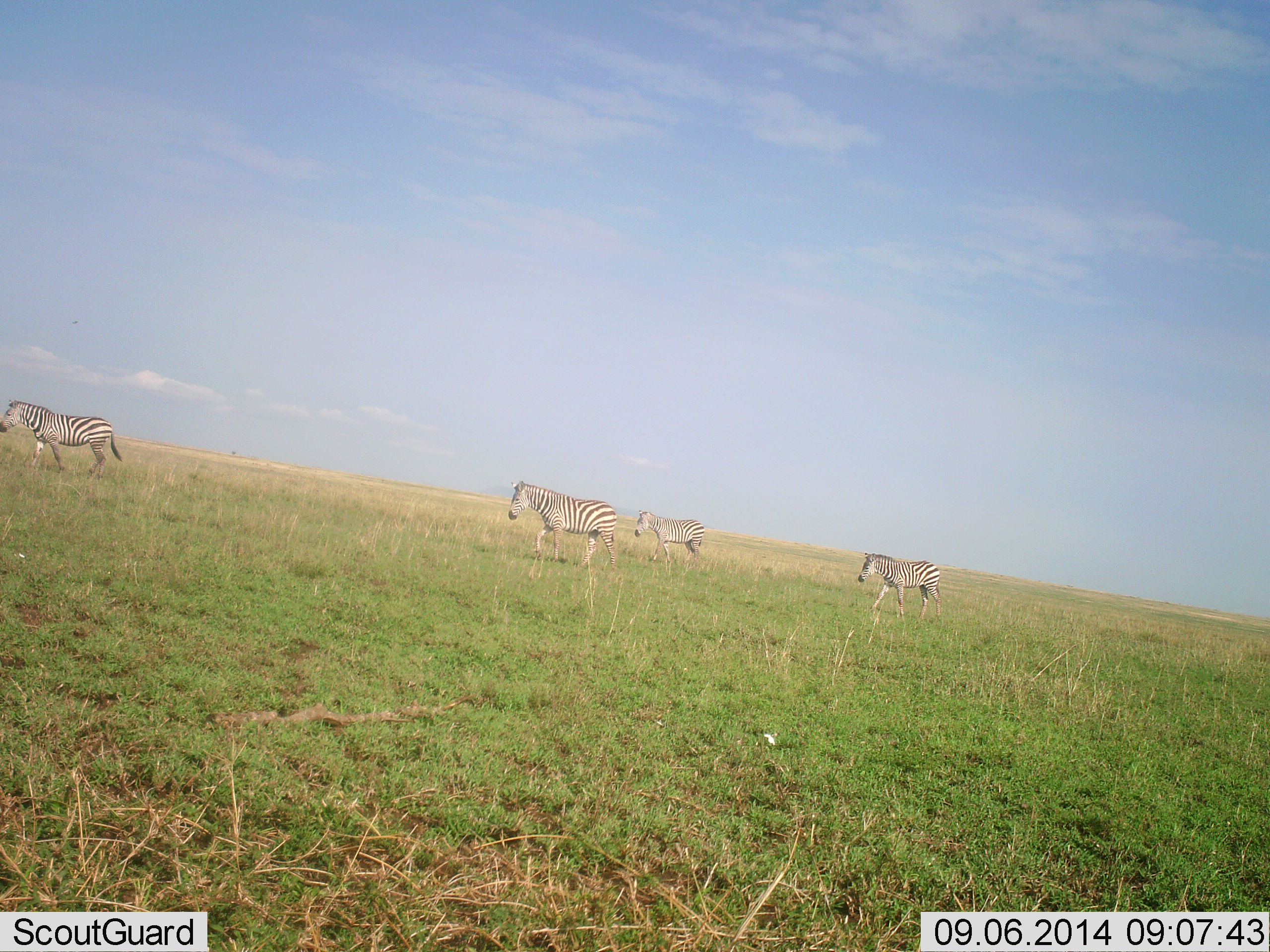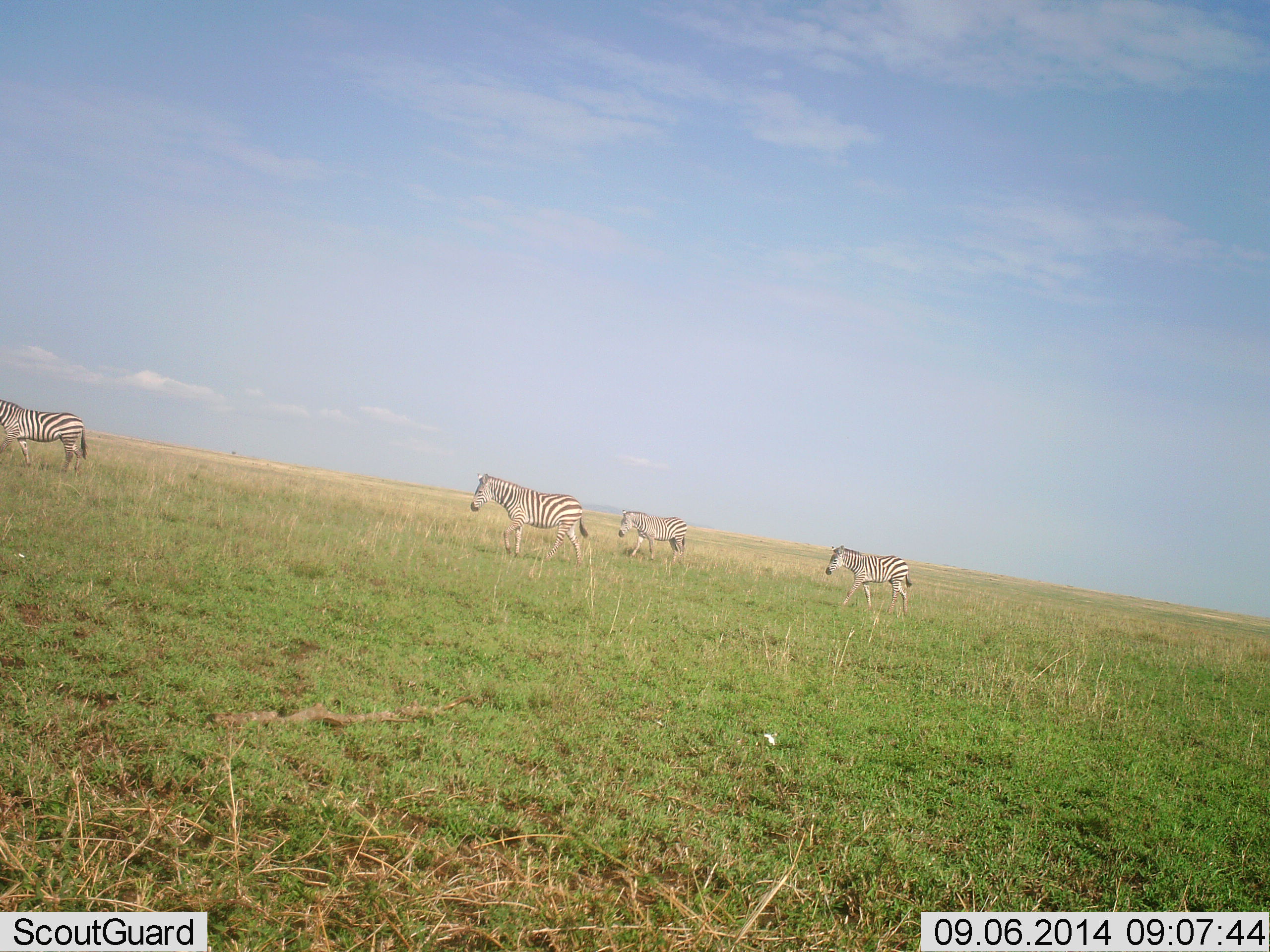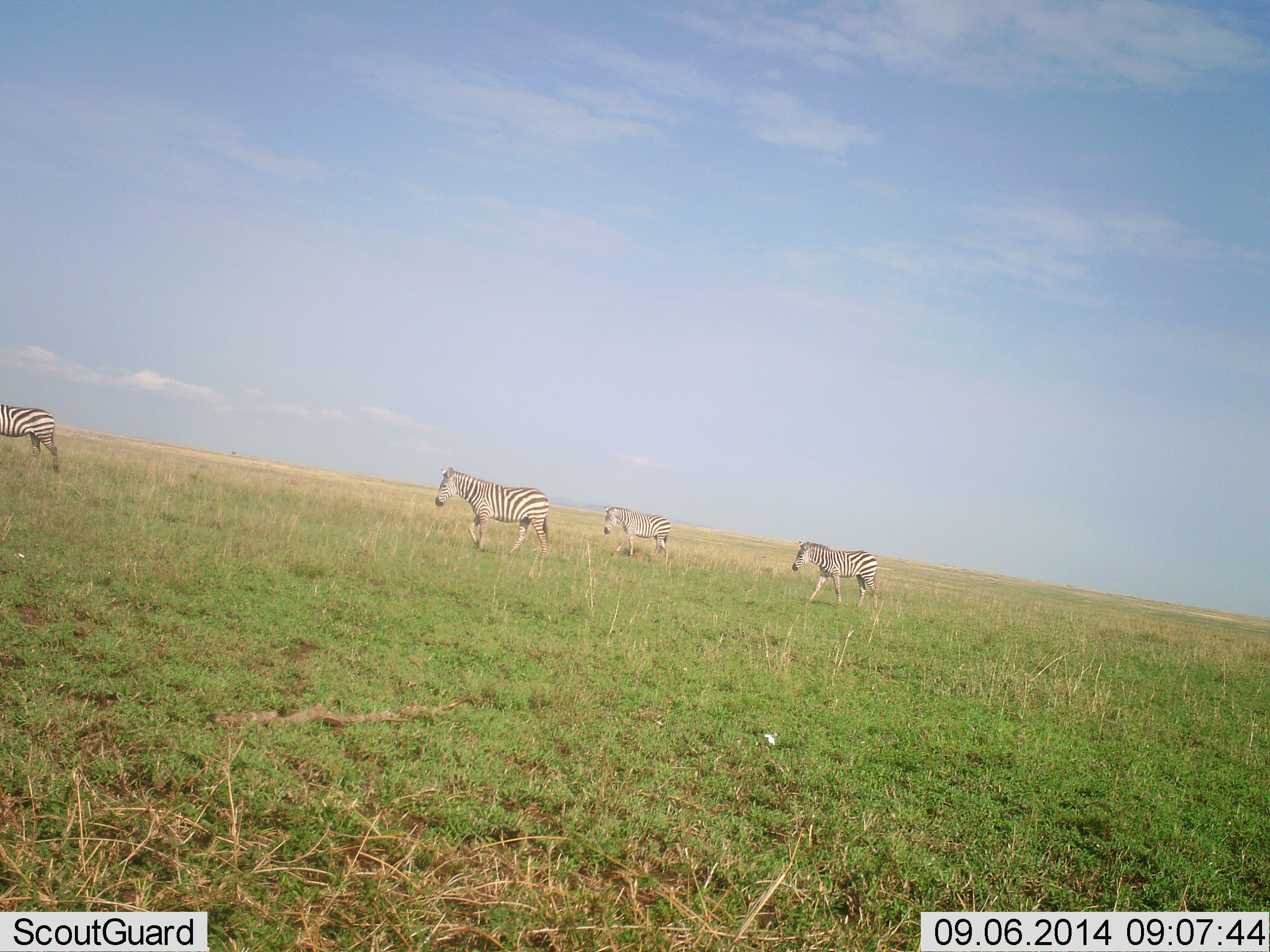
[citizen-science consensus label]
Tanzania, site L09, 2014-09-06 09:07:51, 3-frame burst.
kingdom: Animalia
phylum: Chordata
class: Mammalia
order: Perissodactyla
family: Equidae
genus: Equus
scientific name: Equus quagga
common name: plains zebra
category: zebra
Zebra (plains zebra) (Equus quagga), count 4. Behavior (volunteer vote fractions): standing 0%, resting 0%, moving 100%, interacting 0%. Young present (vote fraction): 20%. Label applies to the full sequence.